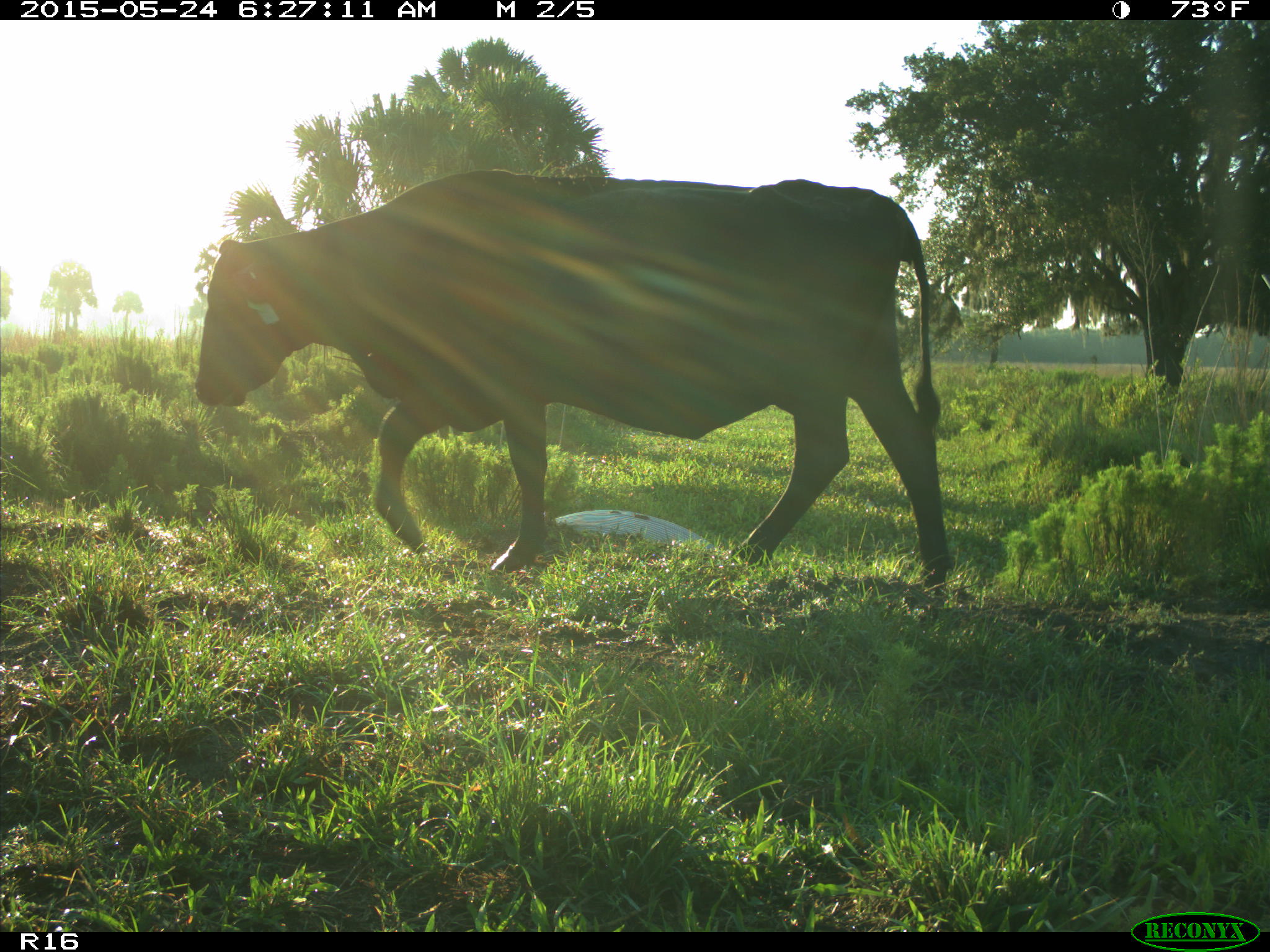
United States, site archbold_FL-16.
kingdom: Animalia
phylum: Chordata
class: Mammalia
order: Artiodactyla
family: Bovidae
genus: Bos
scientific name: Bos taurus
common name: domestic cow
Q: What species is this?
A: Bos taurus (domestic cow).